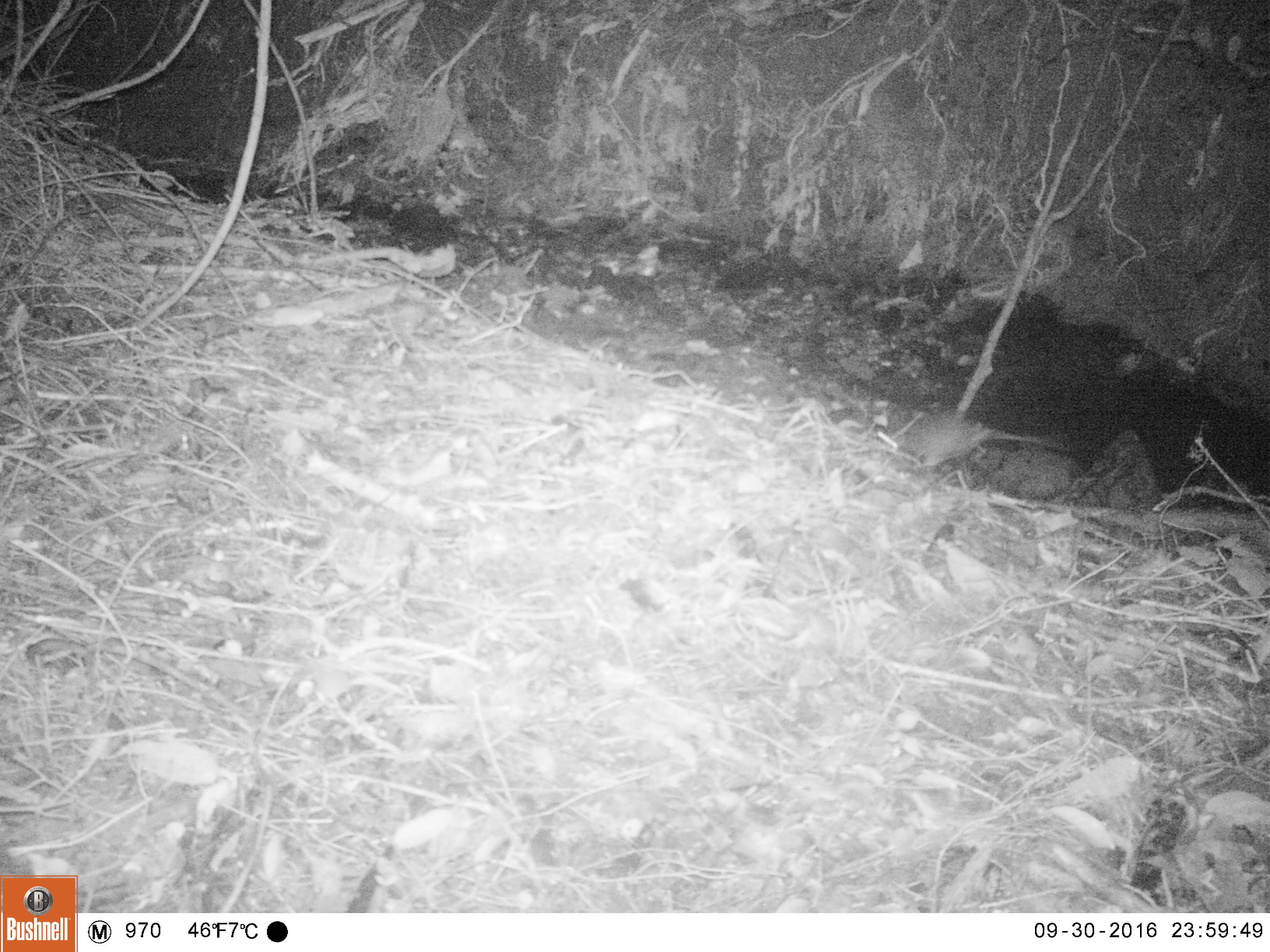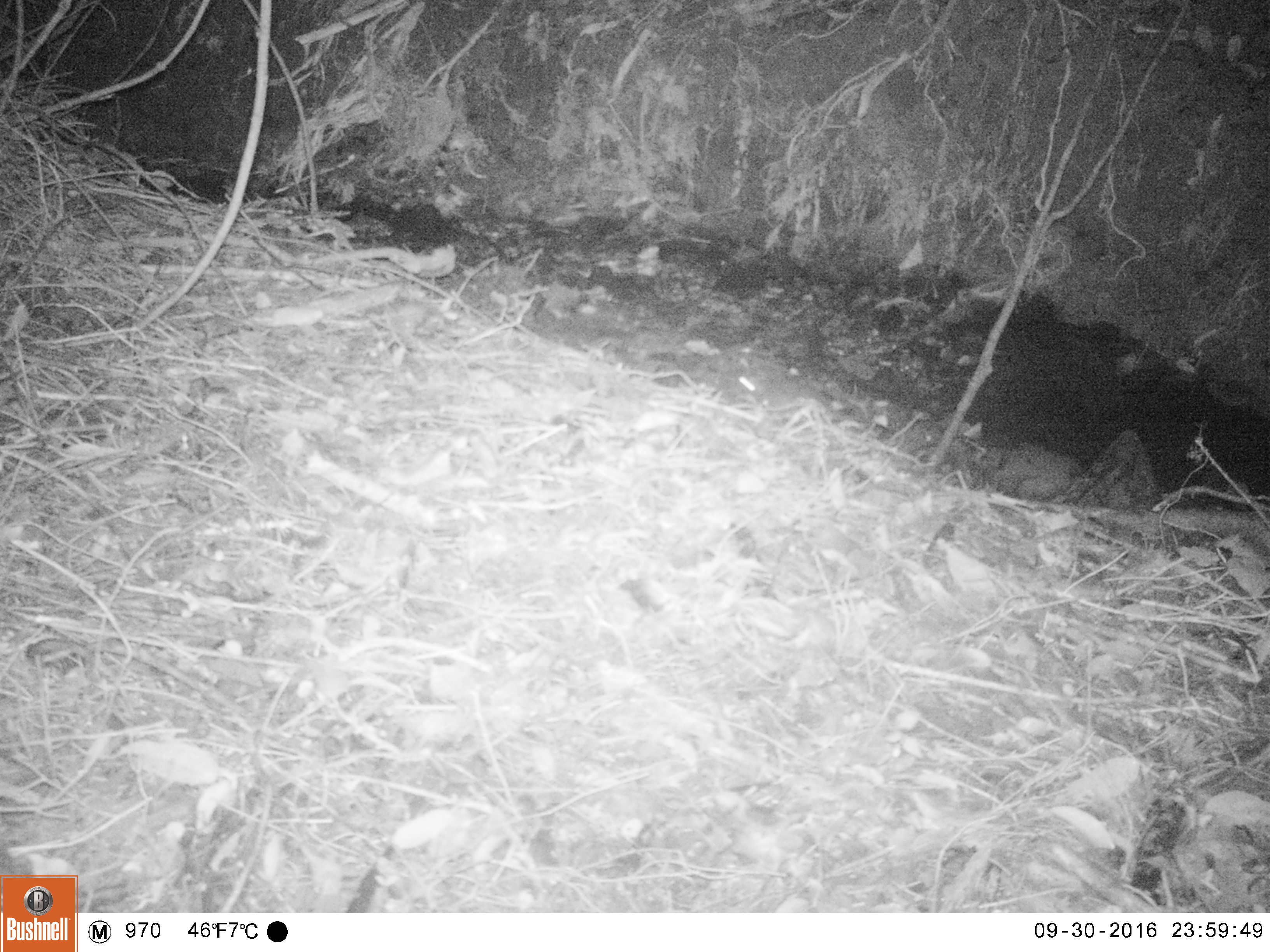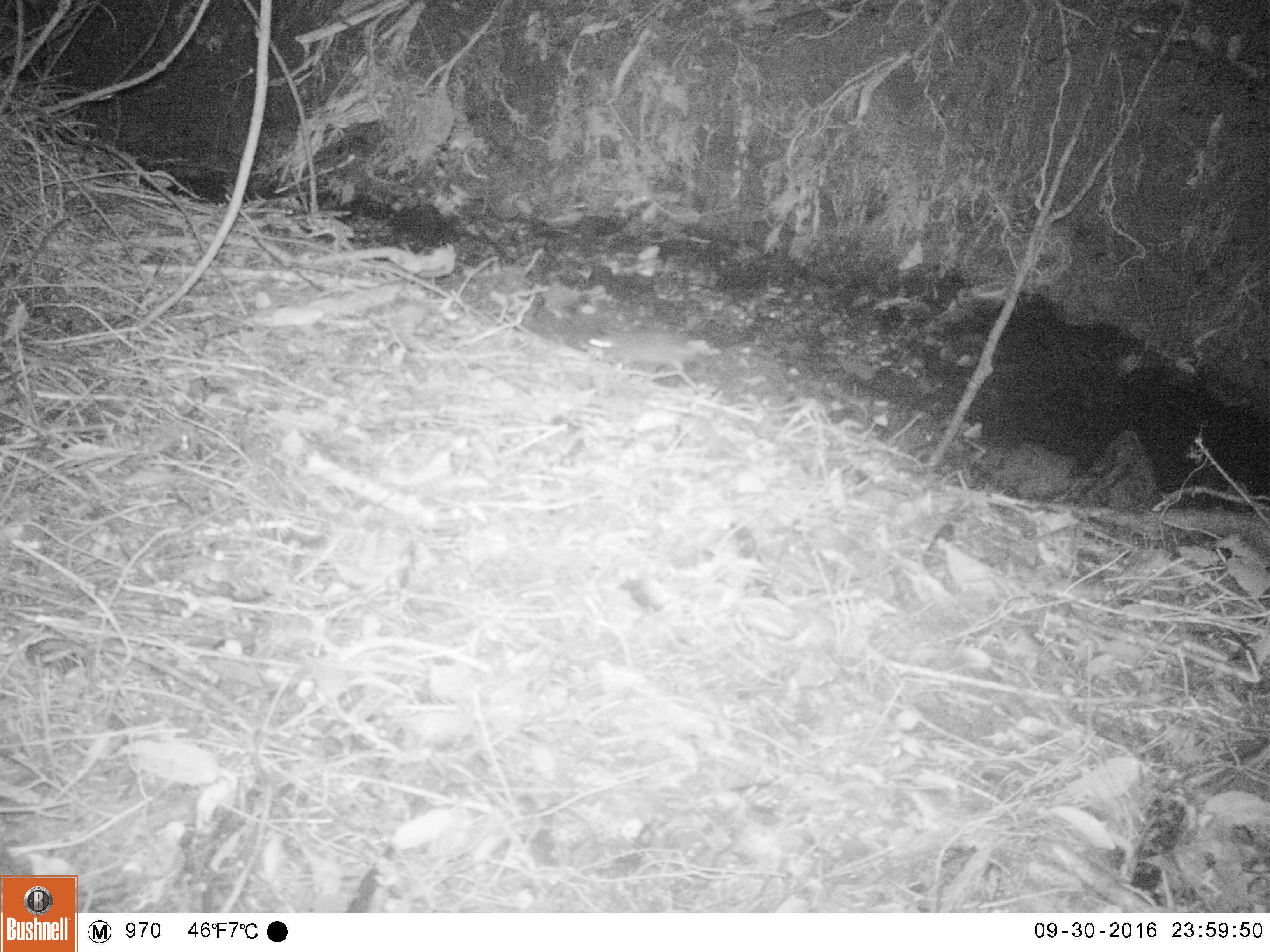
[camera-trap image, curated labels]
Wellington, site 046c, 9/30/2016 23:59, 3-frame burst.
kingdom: Animalia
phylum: Chordata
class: Mammalia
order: Rodentia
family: Muridae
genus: Rattus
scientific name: Rattus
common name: rat